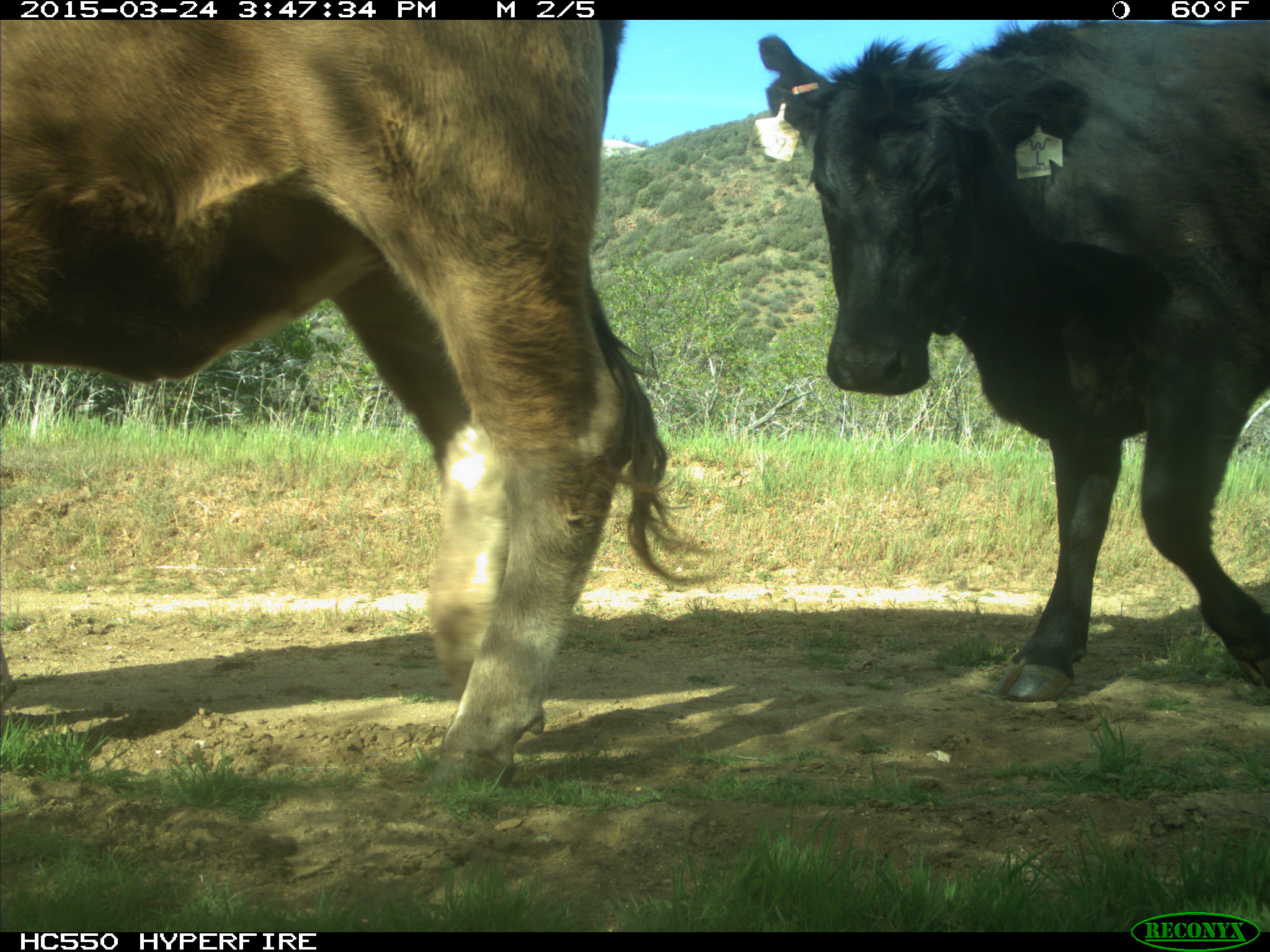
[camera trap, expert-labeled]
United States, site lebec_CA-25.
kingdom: Animalia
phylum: Chordata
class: Mammalia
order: Artiodactyla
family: Bovidae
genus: Bos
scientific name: Bos taurus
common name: domestic cow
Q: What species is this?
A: Bos taurus (domestic cow).